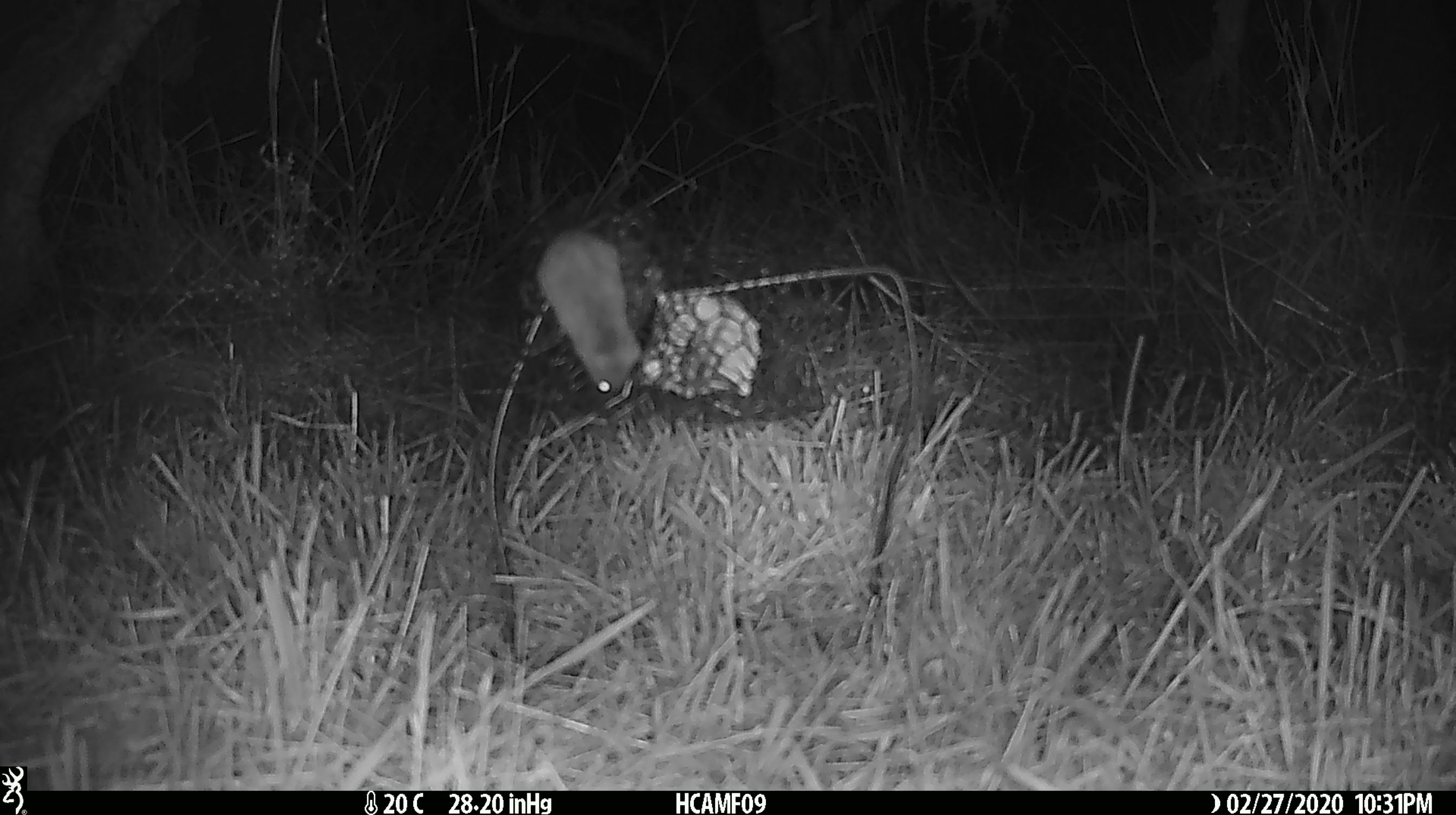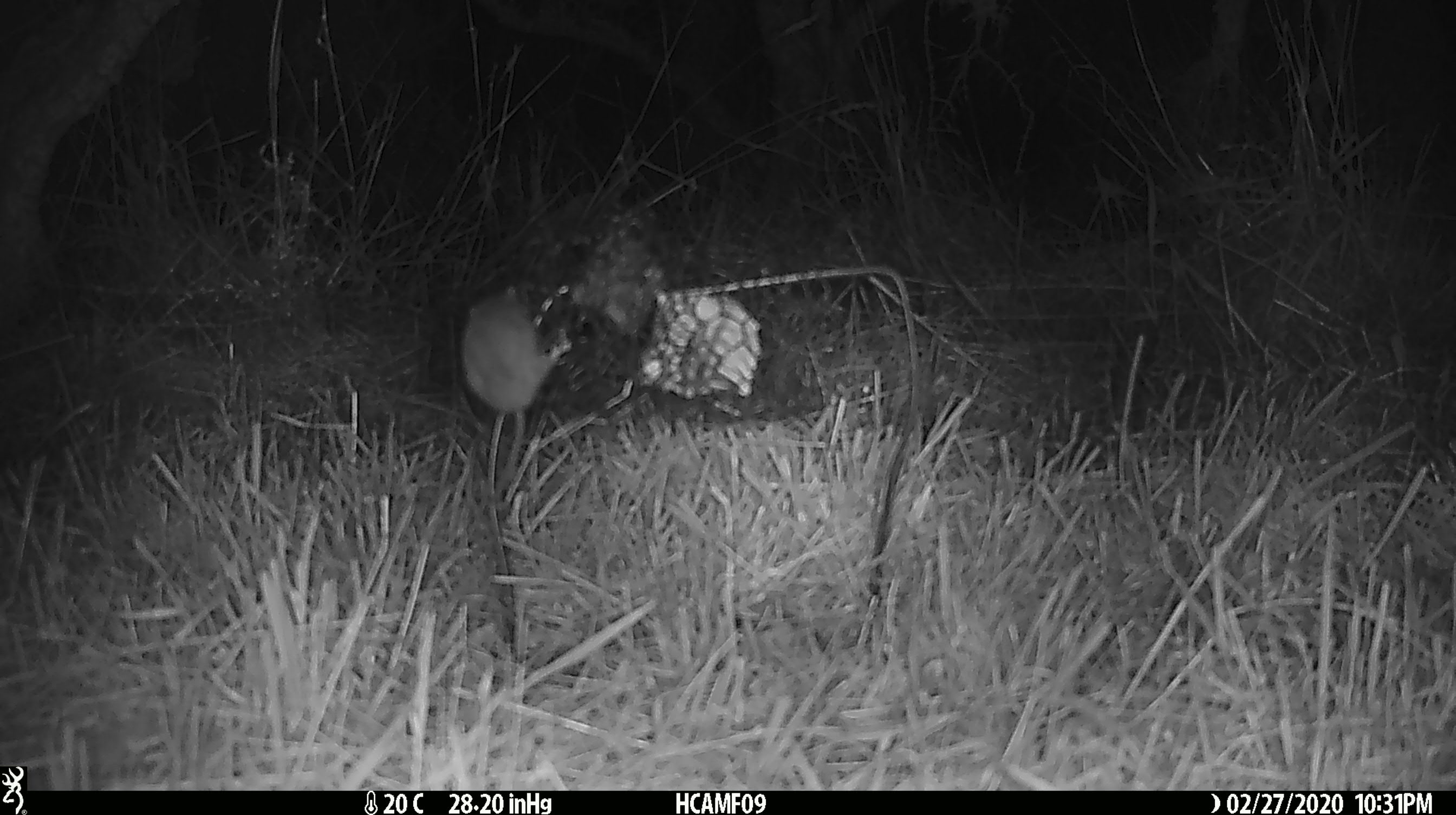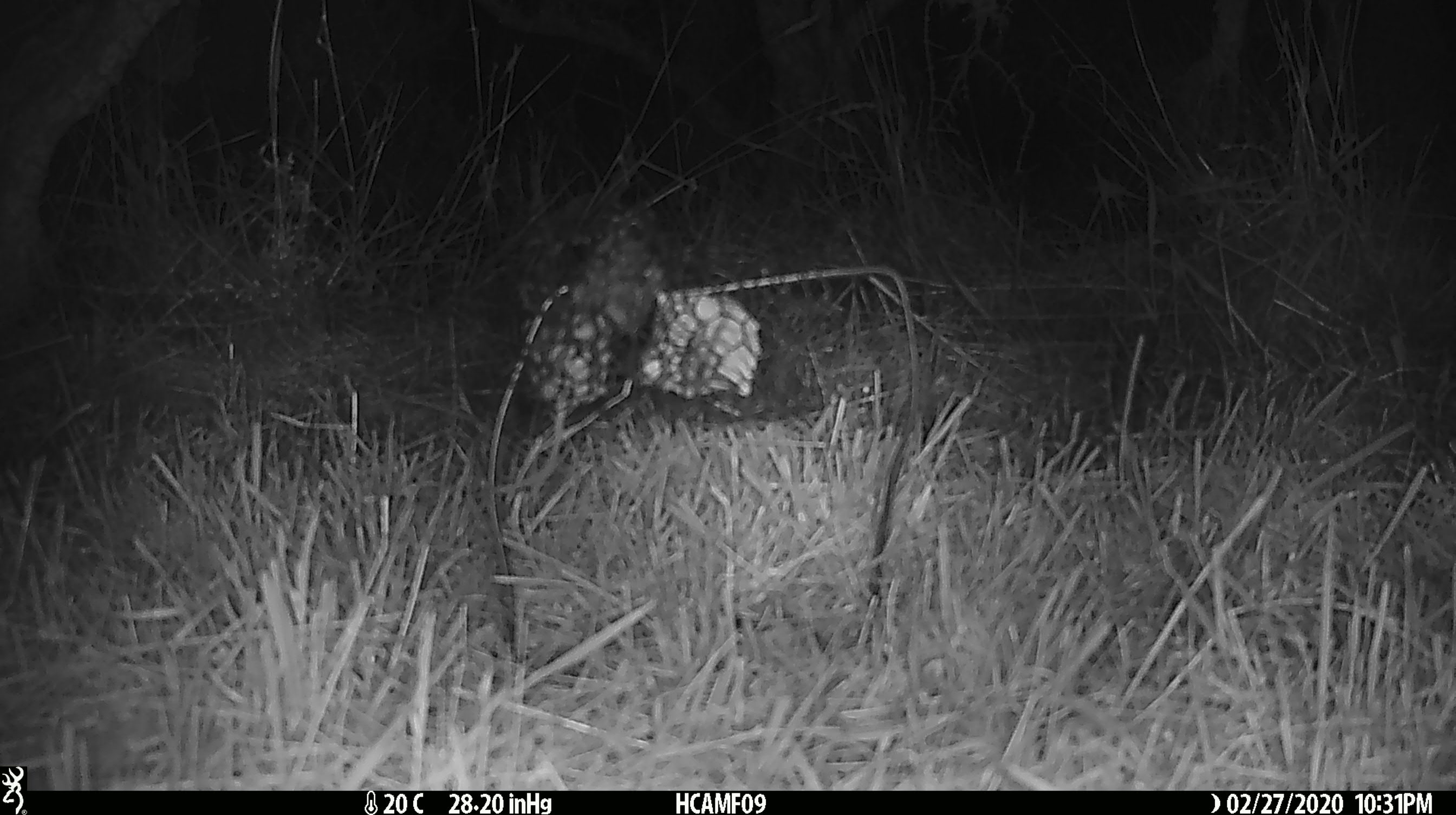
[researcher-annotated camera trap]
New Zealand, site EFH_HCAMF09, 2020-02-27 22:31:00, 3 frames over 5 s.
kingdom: Animalia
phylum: Chordata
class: Mammalia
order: Rodentia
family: Muridae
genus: Mus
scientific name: Mus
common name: mouse